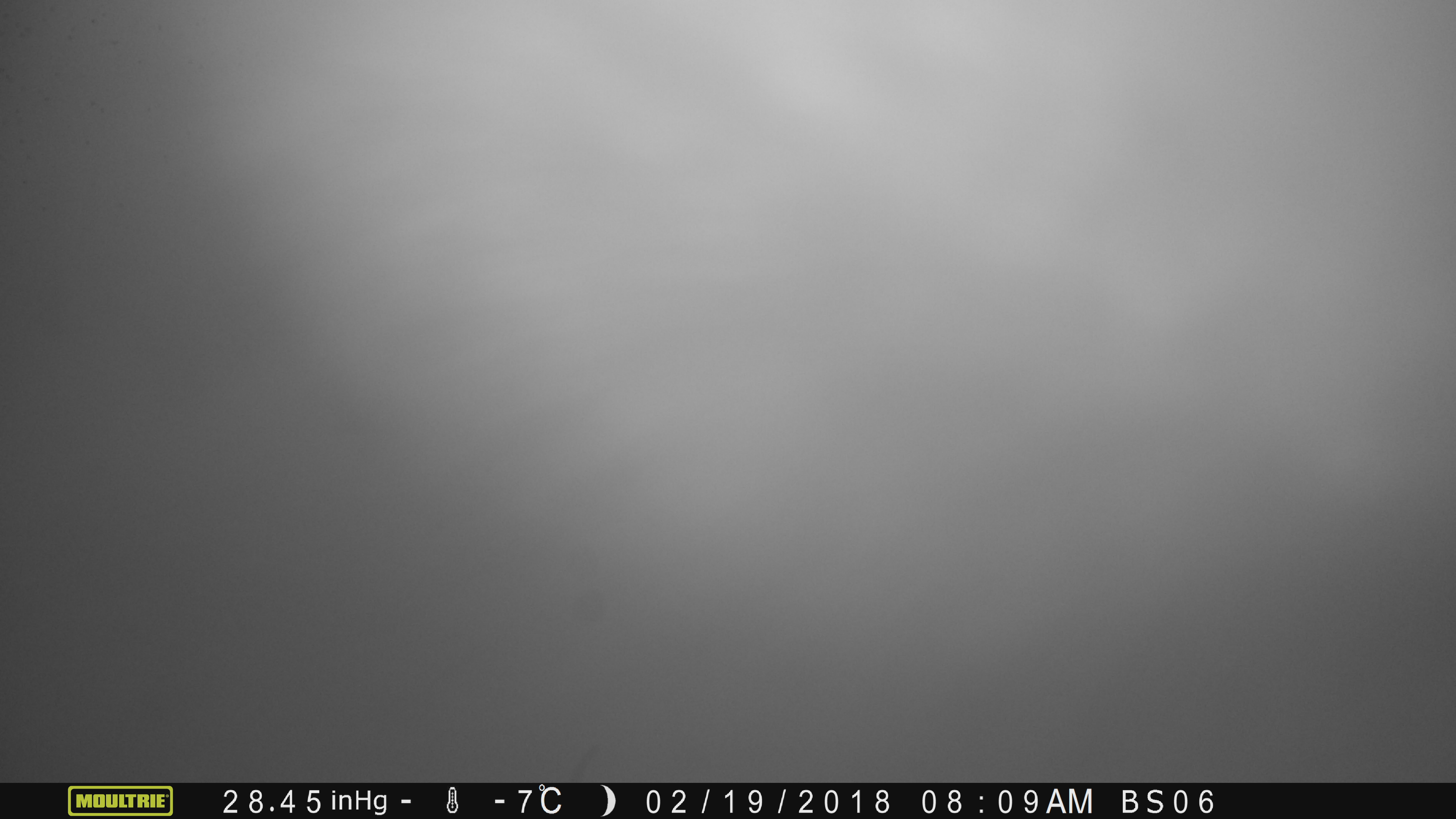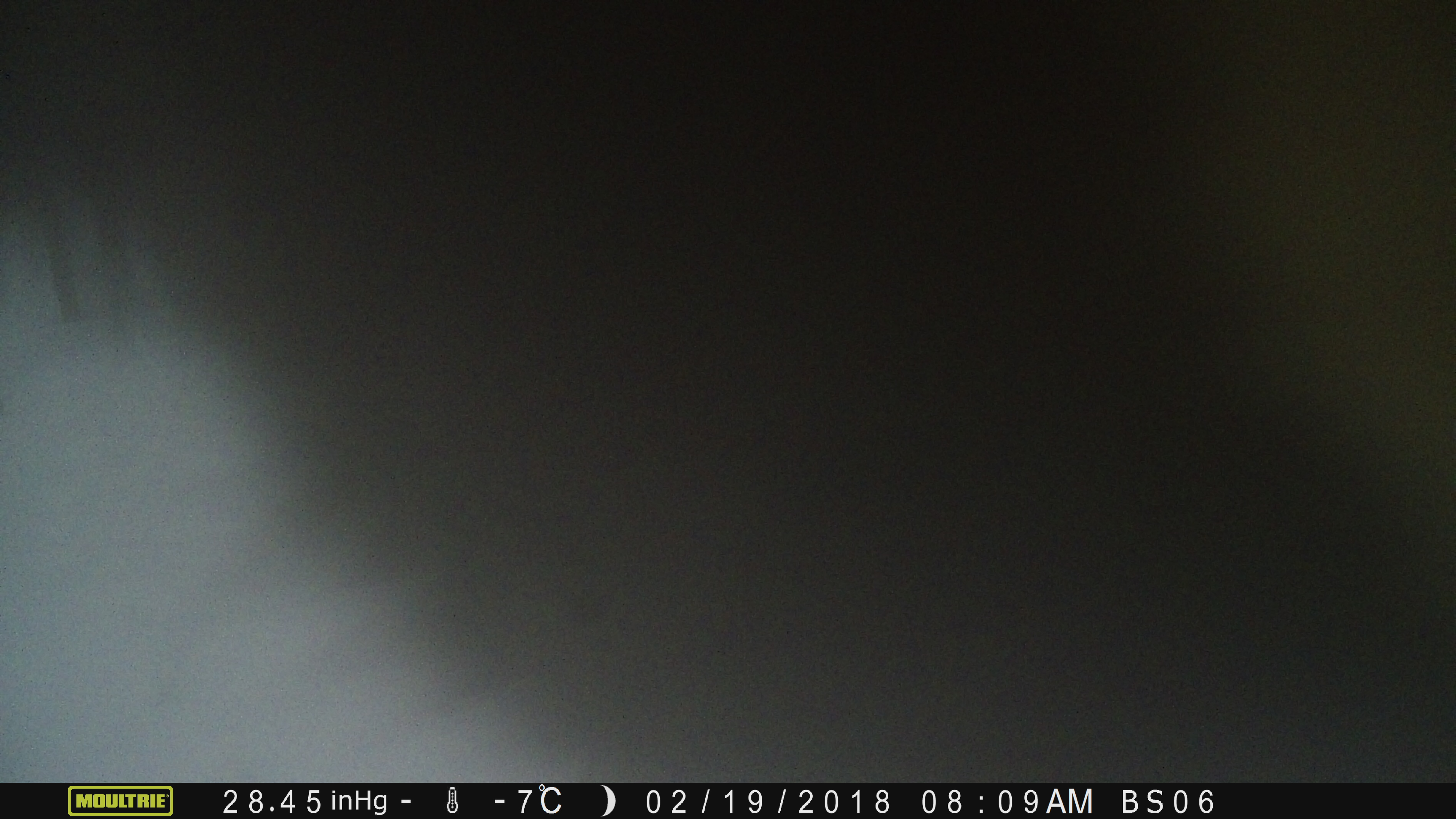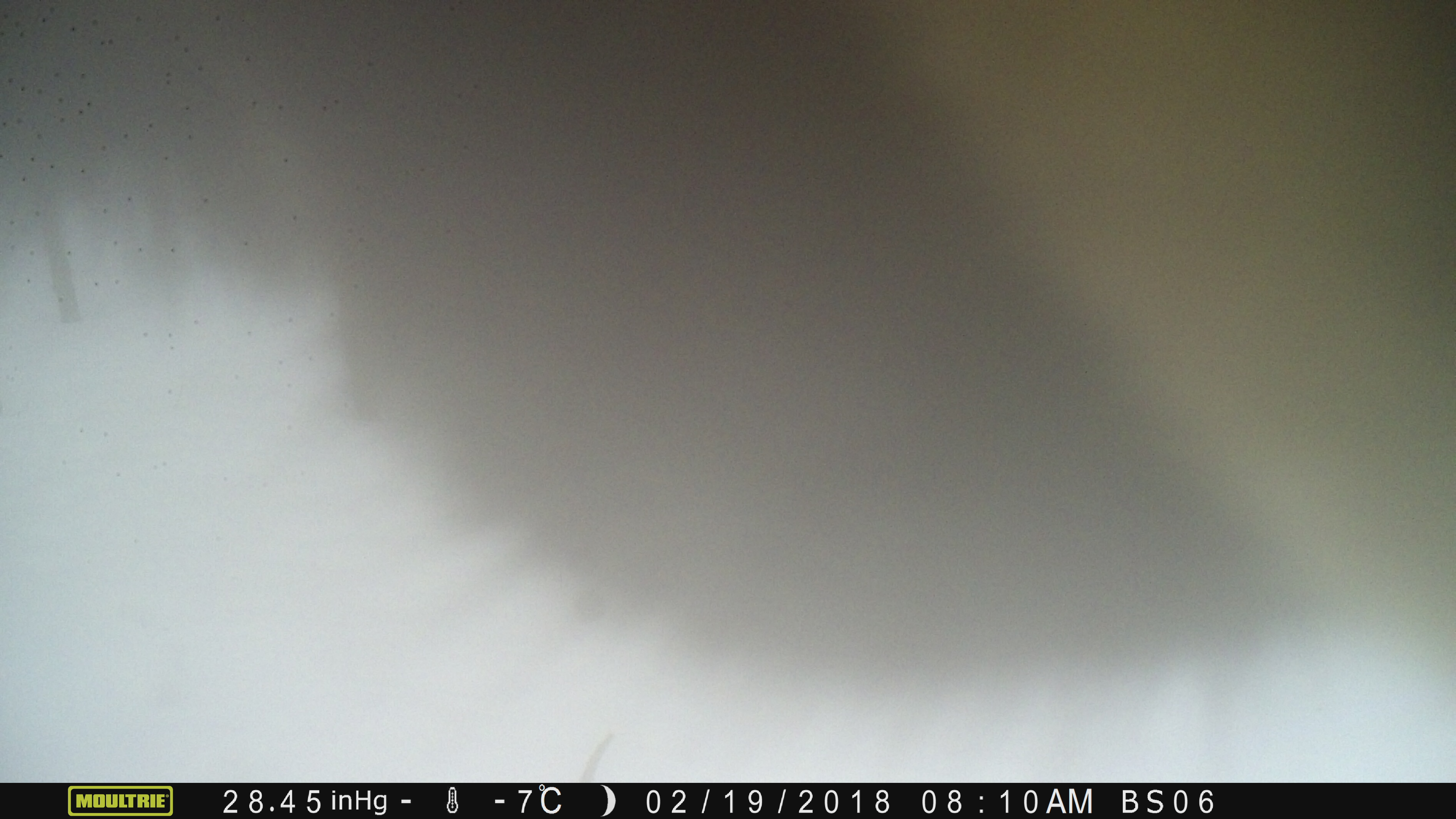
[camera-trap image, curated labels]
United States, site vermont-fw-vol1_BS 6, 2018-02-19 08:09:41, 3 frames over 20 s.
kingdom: Animalia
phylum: Chordata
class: Mammalia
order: Artiodactyla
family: Cervidae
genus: Alces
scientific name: Alces alces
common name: moose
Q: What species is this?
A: Moose (Alces alces).